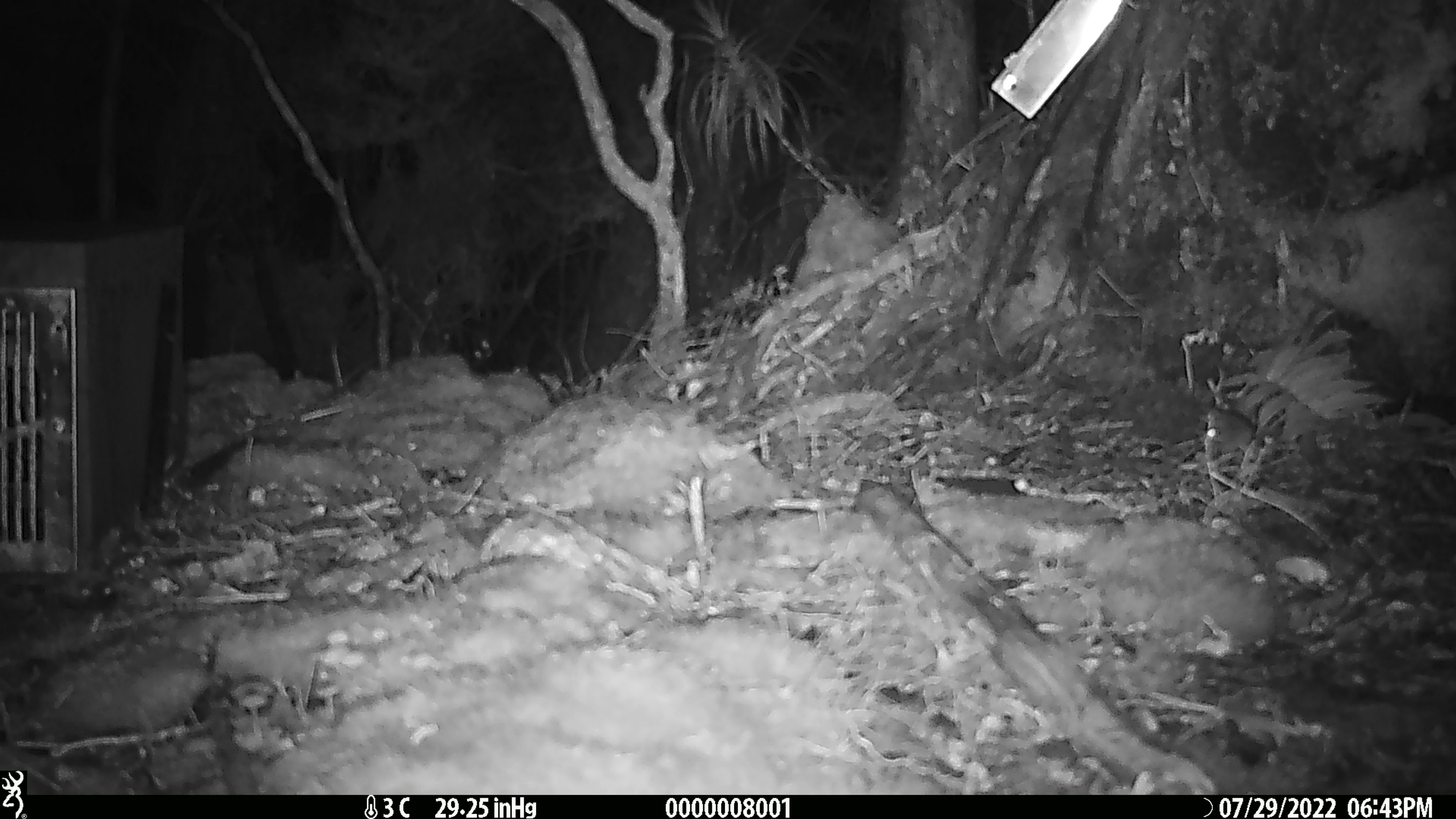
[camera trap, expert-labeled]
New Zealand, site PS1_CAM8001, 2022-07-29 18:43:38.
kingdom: Animalia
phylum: Chordata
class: Mammalia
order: Rodentia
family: Muridae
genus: Mus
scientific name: Mus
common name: mouse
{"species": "mouse (Mus)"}